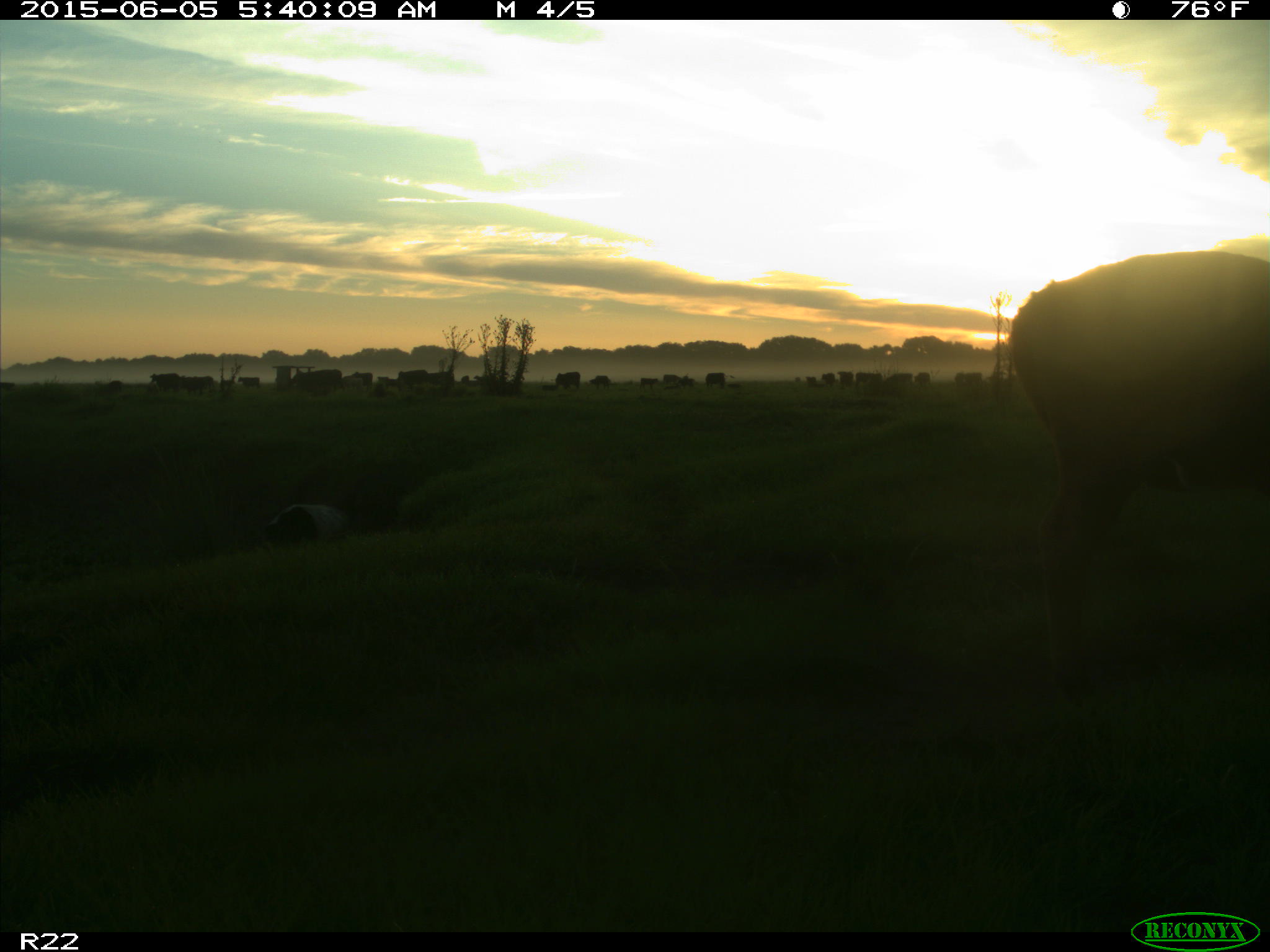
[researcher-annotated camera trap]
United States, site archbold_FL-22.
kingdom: Animalia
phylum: Chordata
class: Mammalia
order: Artiodactyla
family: Bovidae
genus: Bos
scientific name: Bos taurus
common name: domestic cow